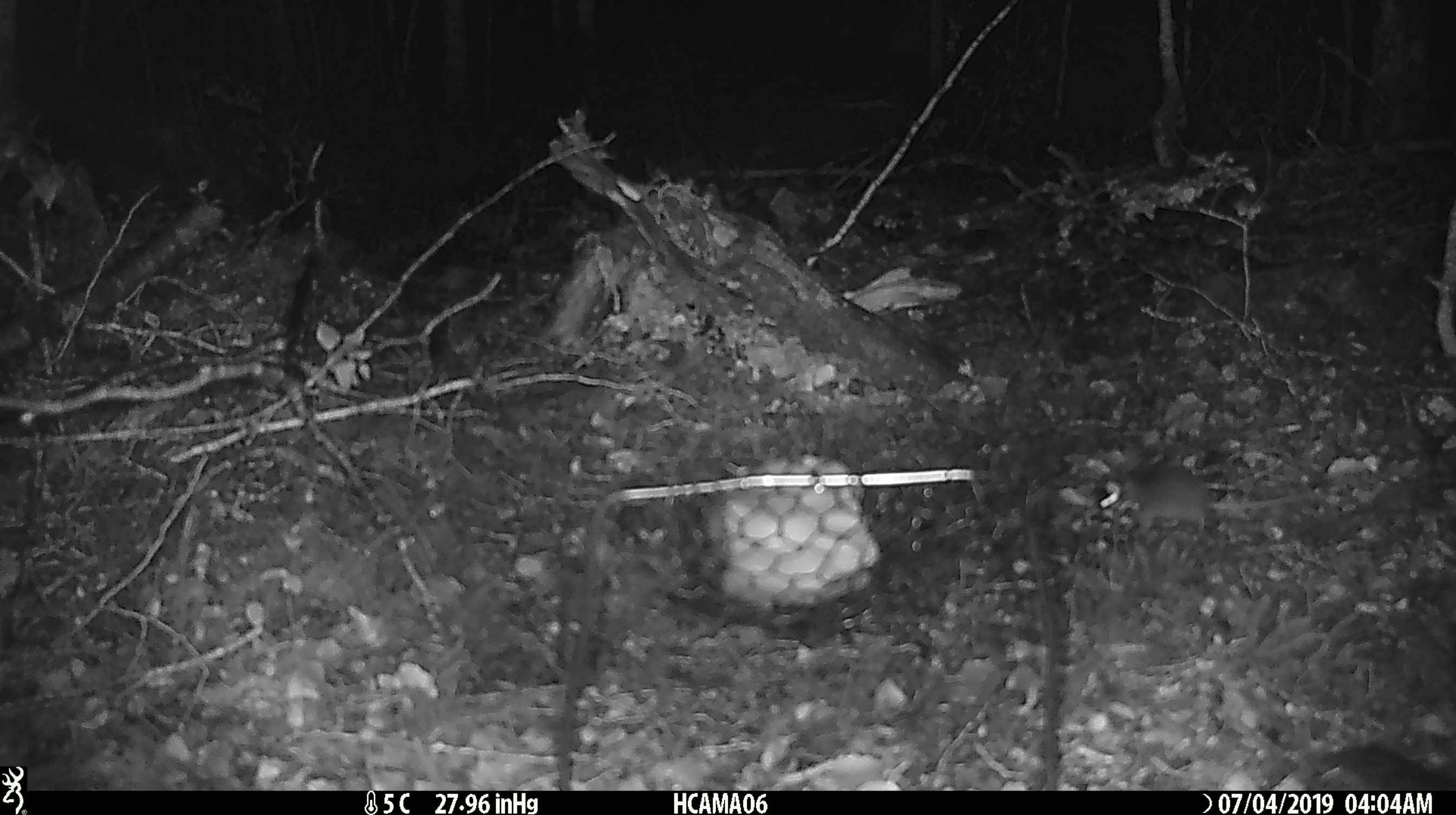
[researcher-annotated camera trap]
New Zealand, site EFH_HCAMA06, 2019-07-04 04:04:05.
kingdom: Animalia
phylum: Chordata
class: Mammalia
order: Rodentia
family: Muridae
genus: Mus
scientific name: Mus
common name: mouse